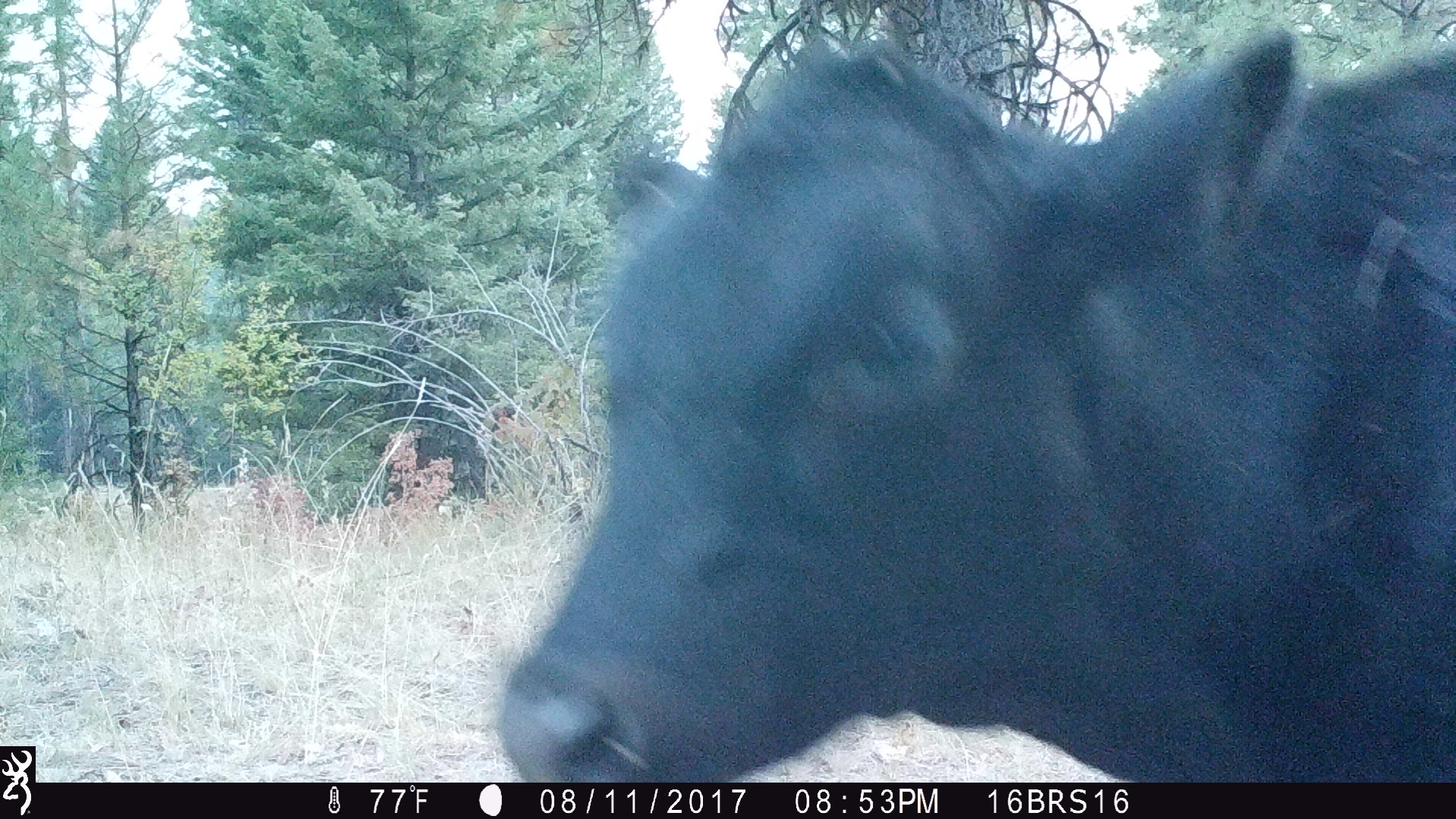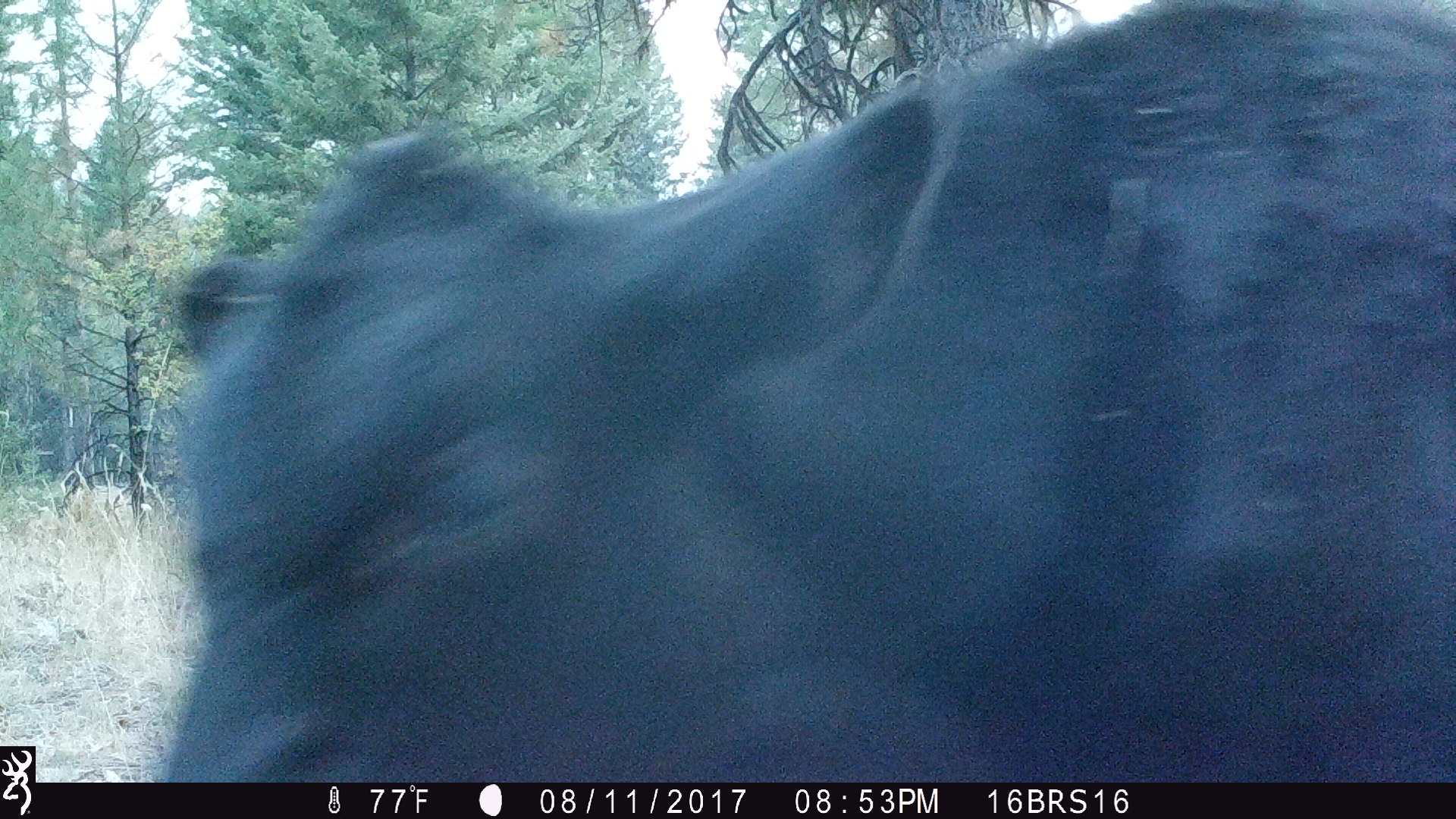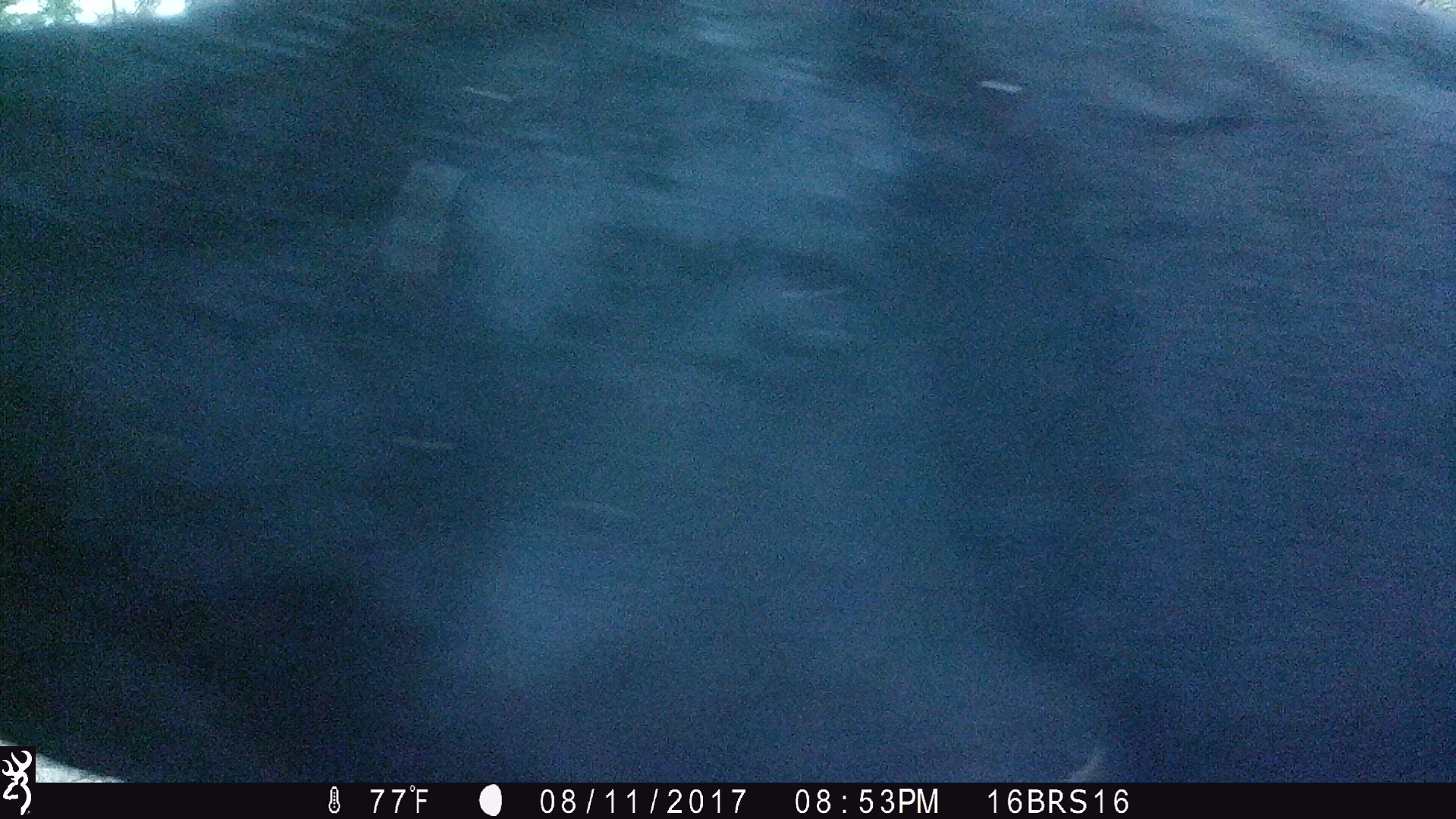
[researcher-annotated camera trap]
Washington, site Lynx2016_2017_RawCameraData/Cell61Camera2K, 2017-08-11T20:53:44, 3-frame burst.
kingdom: Animalia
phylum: Chordata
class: Mammalia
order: Artiodactyla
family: Bovidae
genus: Bos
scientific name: Bos taurus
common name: domestic cattle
Domestic cattle (Bos taurus). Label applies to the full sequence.